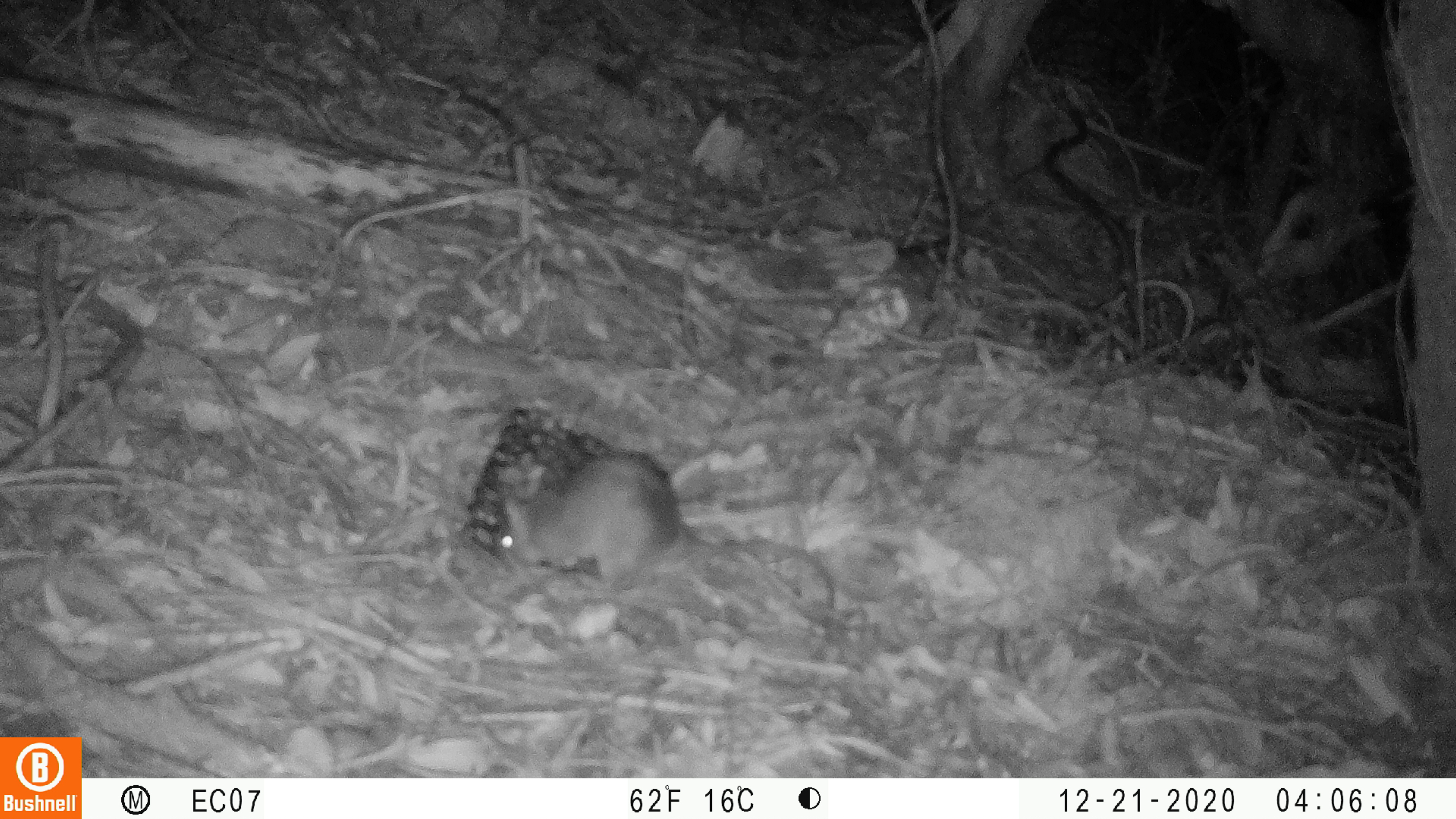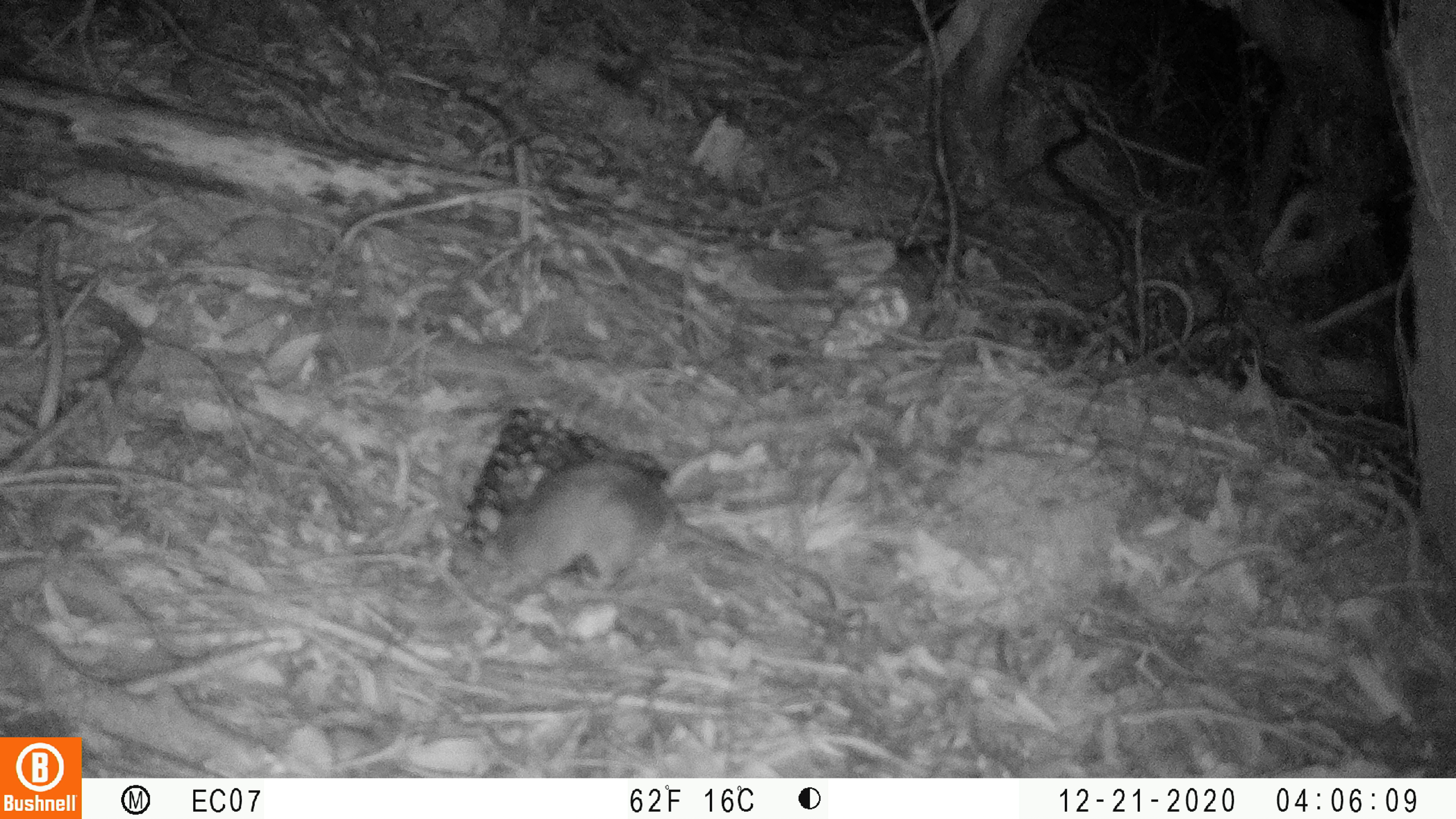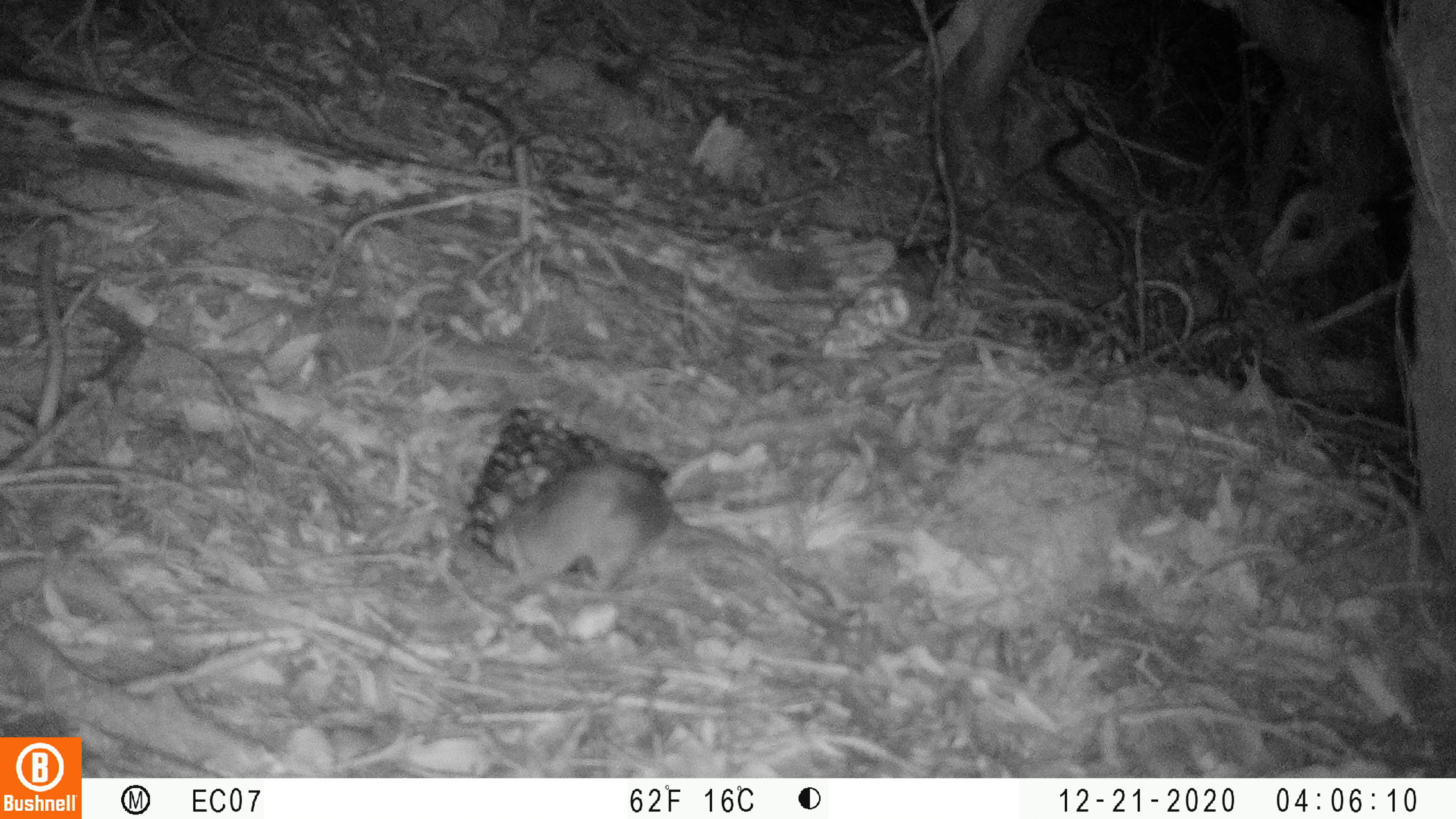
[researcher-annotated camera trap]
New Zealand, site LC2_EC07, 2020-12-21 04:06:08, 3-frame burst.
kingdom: Animalia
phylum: Chordata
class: Mammalia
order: Rodentia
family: Muridae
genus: Rattus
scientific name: Rattus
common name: rat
Rat (Rattus).